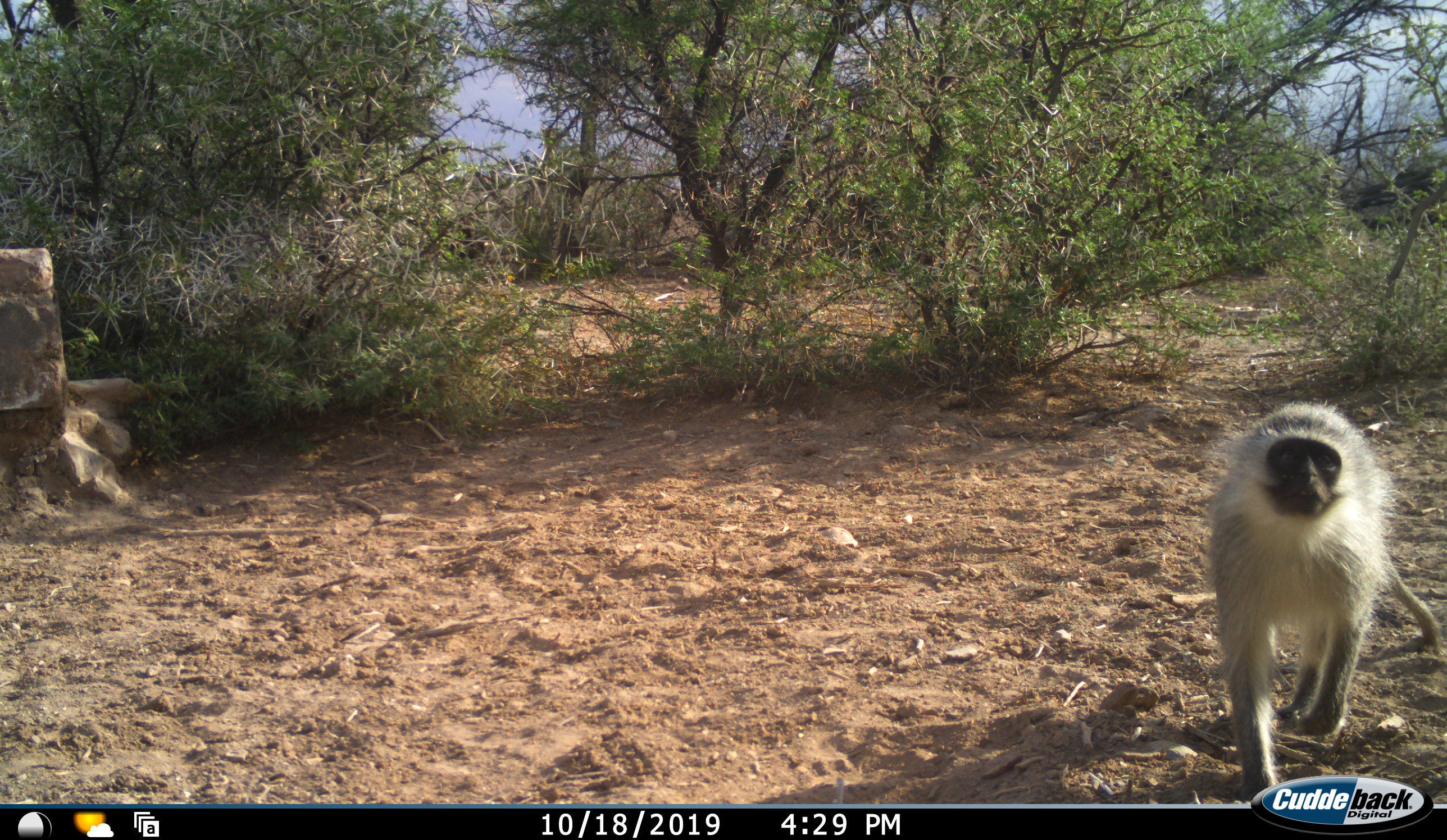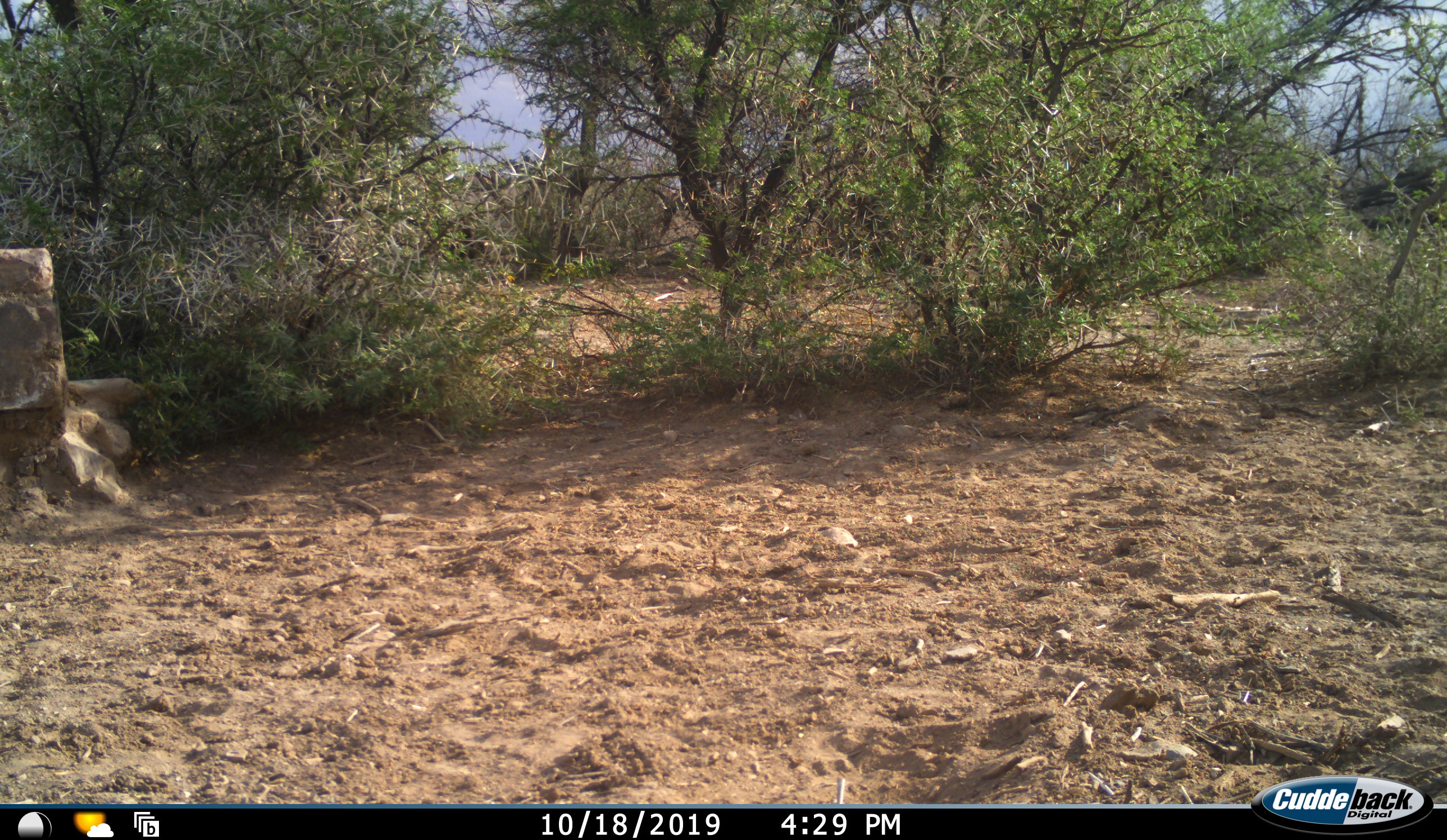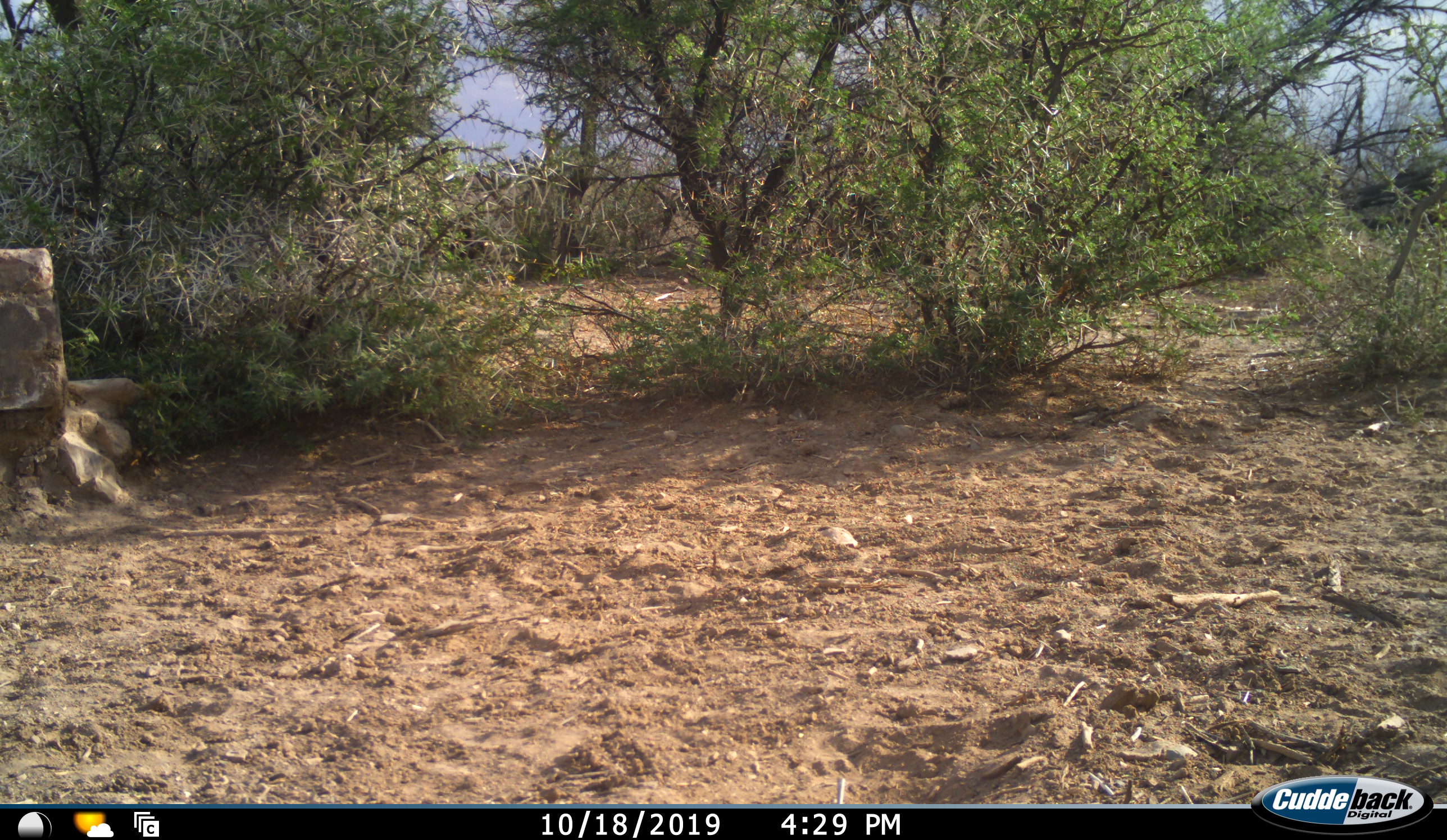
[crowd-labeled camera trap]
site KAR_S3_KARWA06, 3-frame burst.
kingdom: Animalia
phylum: Chordata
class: Mammalia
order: Primates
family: Cercopithecidae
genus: Chlorocebus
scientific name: Chlorocebus pygerythrus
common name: vervet monkey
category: monkeyvervet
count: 1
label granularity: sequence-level